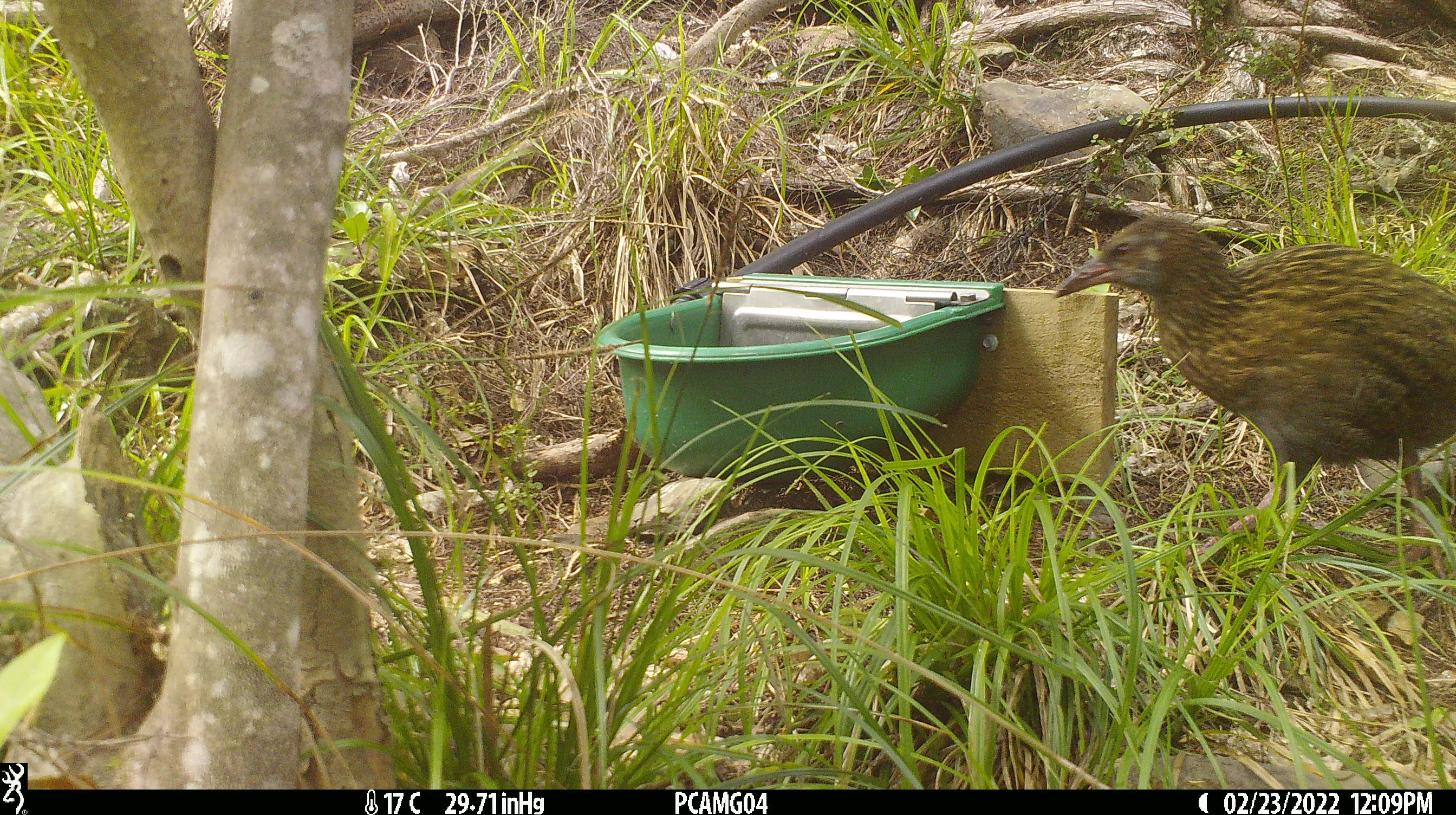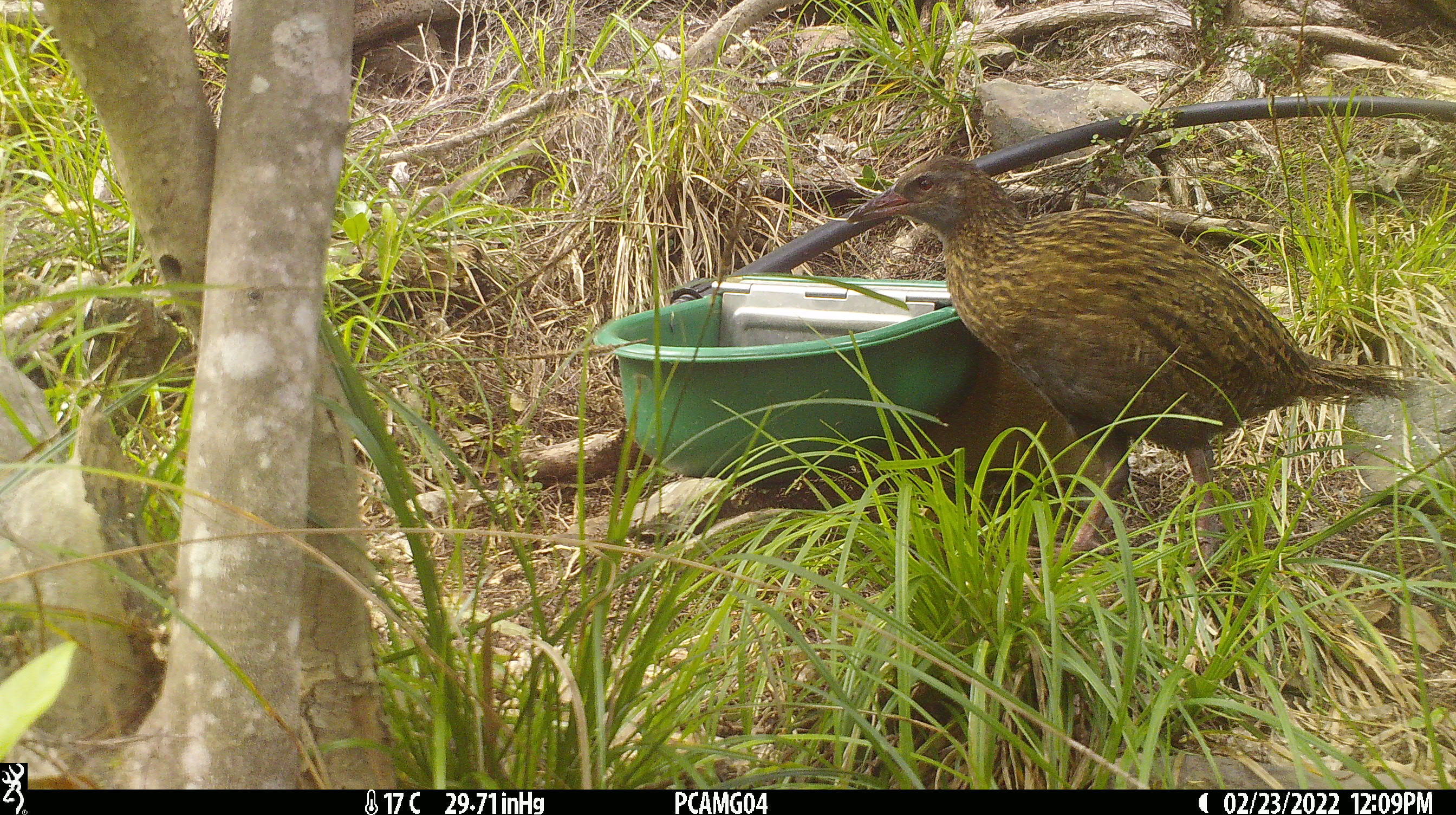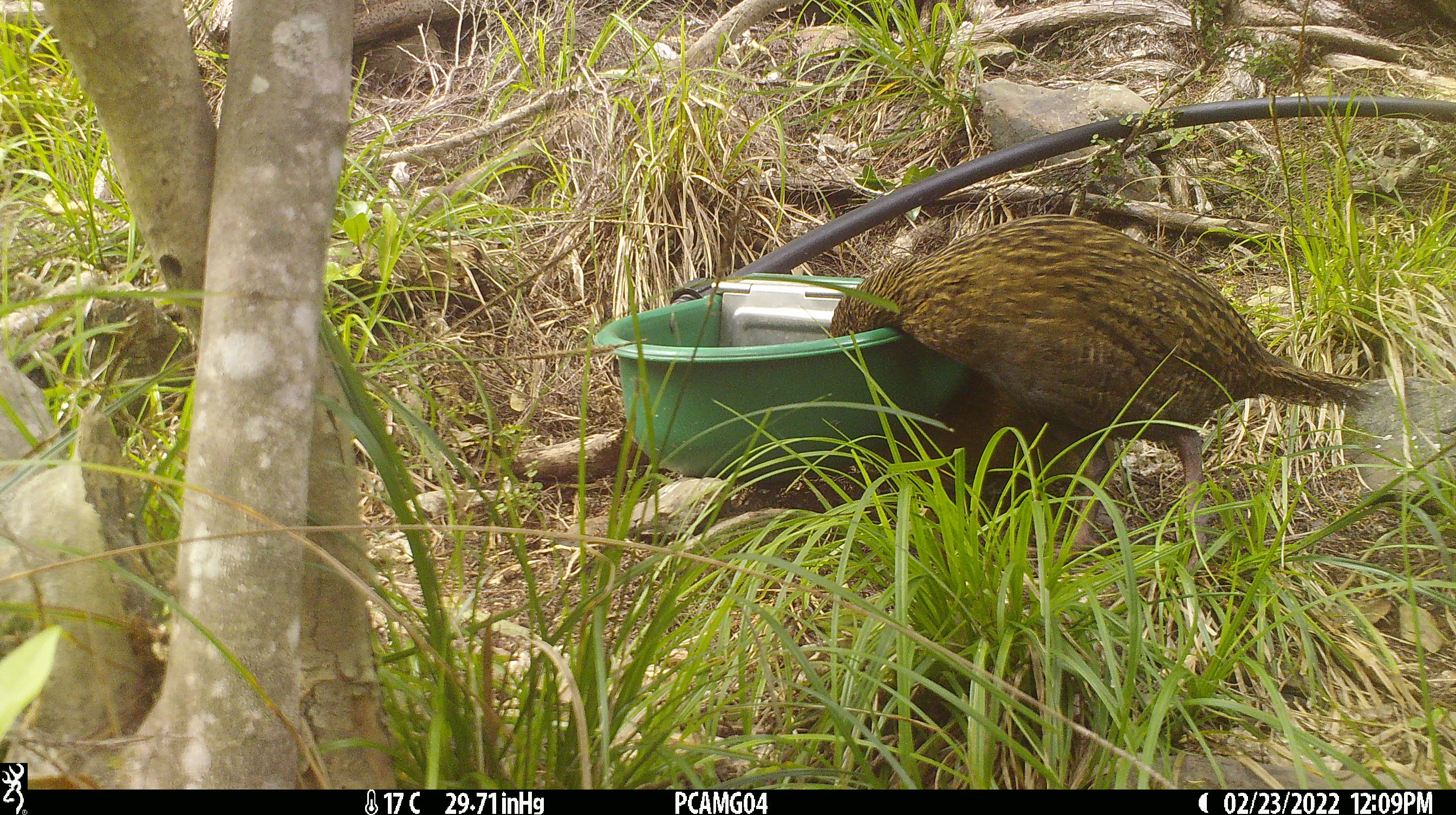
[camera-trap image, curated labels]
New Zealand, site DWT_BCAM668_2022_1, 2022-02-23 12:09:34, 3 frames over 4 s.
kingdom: Animalia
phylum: Chordata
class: Aves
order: Gruiformes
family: Rallidae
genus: Gallirallus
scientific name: Gallirallus australis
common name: weka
Weka (Gallirallus australis).